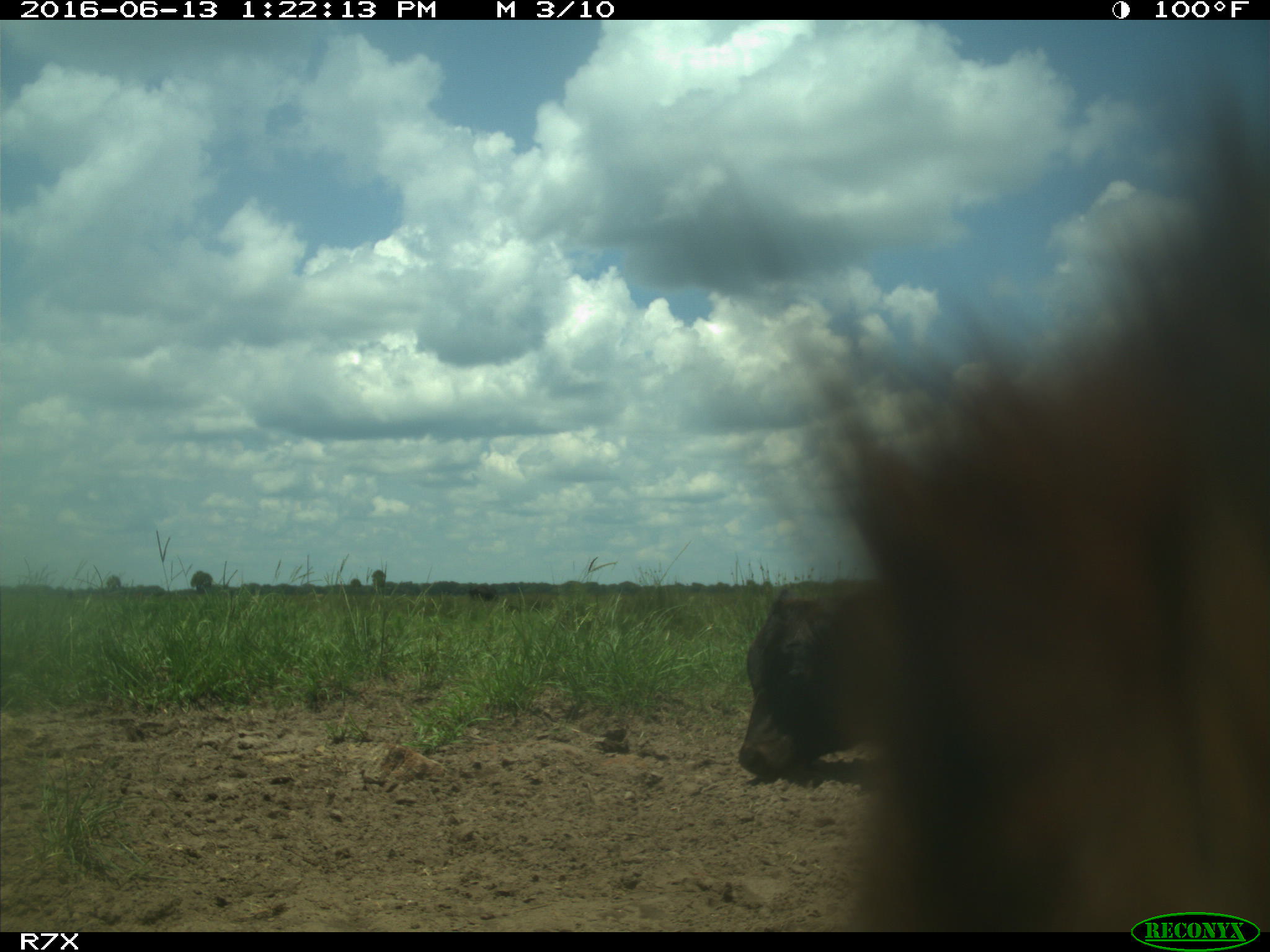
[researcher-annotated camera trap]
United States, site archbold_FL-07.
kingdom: Animalia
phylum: Chordata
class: Mammalia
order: Artiodactyla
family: Bovidae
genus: Bos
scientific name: Bos taurus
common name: domestic cow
Bos taurus (domestic cow).